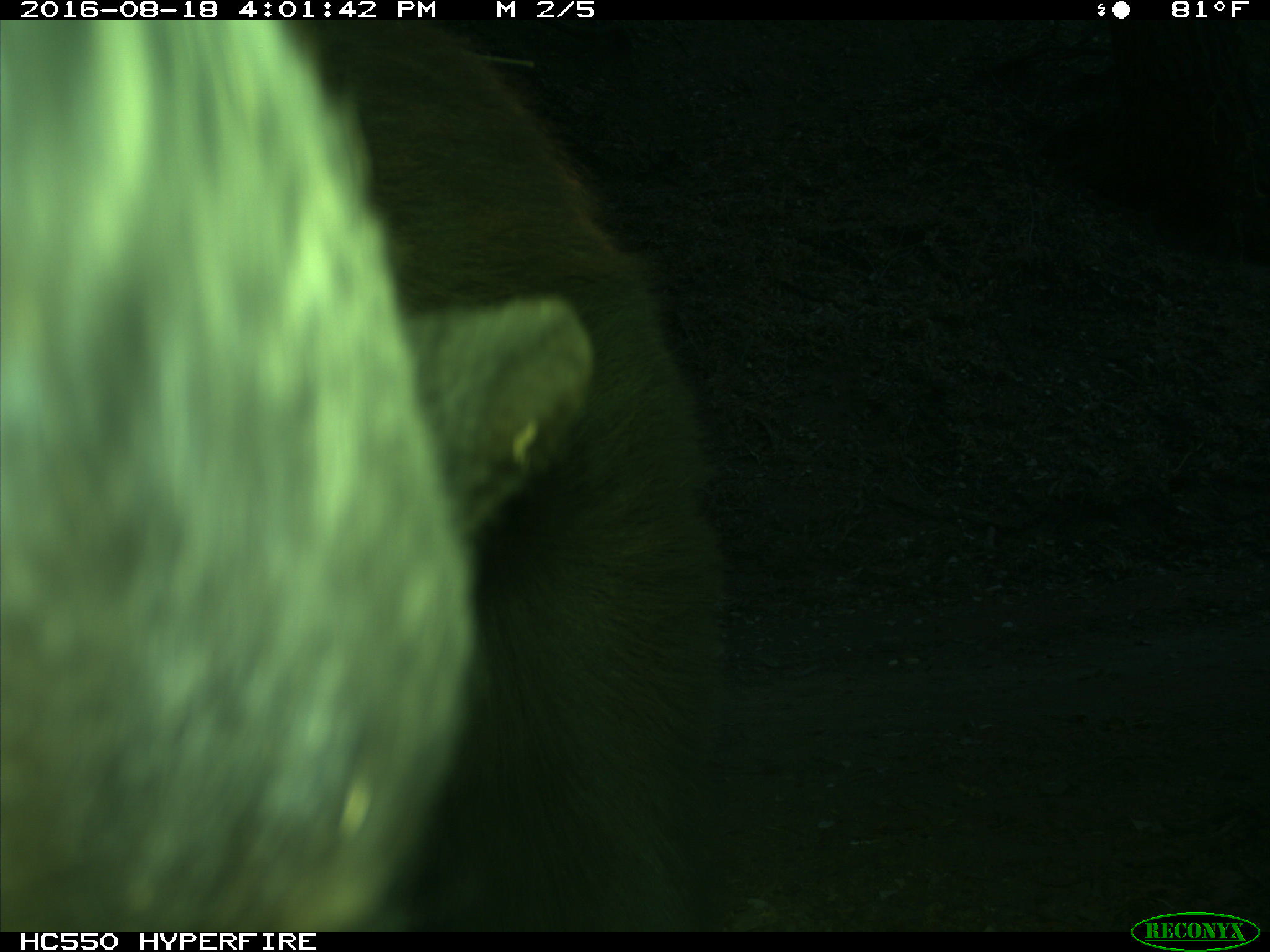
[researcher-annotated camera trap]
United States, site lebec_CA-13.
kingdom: Animalia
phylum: Chordata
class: Mammalia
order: Carnivora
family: Ursidae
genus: Ursus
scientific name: Ursus americanus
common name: american black bear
Ursus americanus (american black bear).